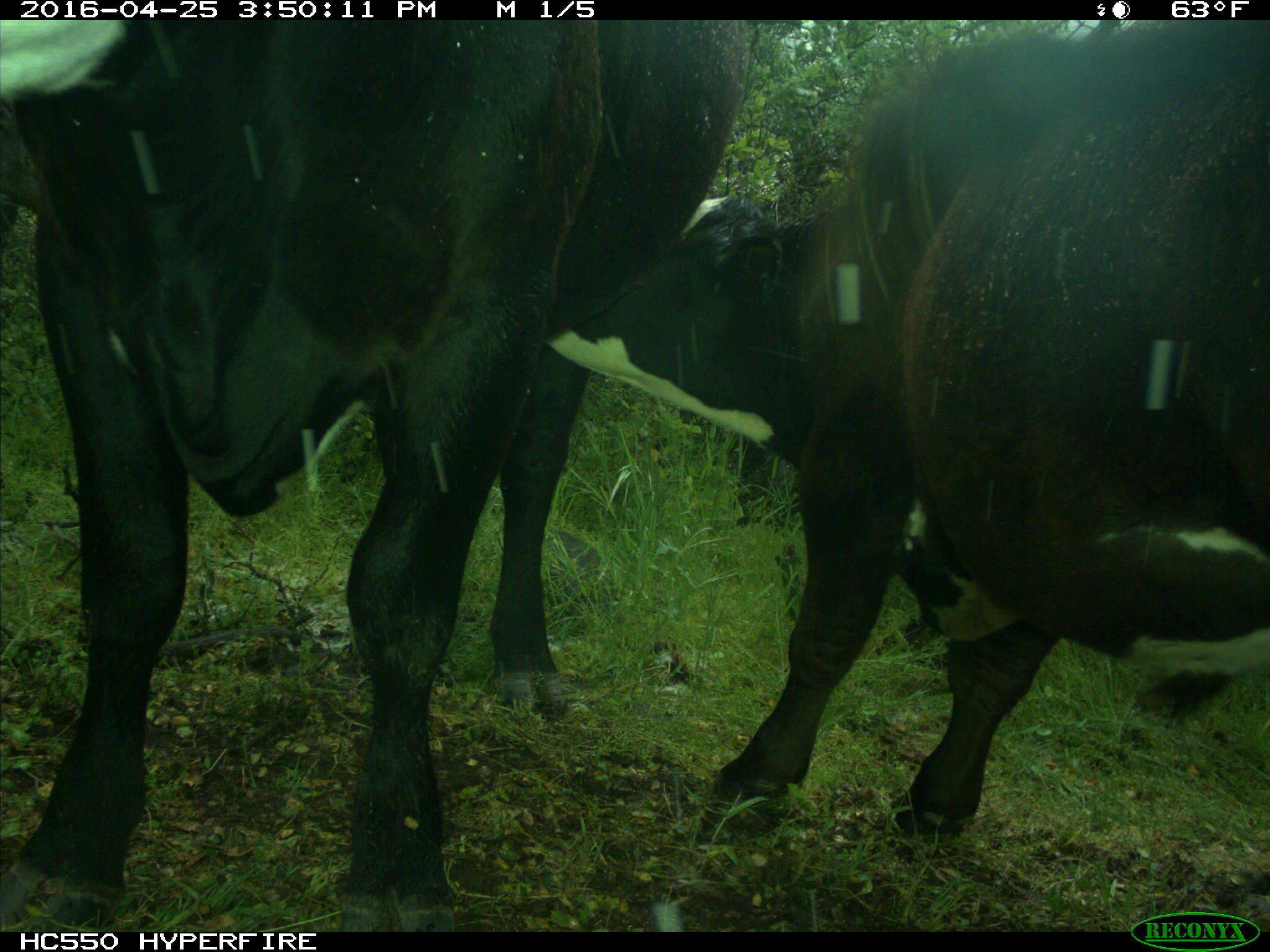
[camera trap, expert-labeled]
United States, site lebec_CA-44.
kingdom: Animalia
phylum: Chordata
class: Mammalia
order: Artiodactyla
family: Bovidae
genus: Bos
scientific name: Bos taurus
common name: domestic cow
Bos taurus (domestic cow).